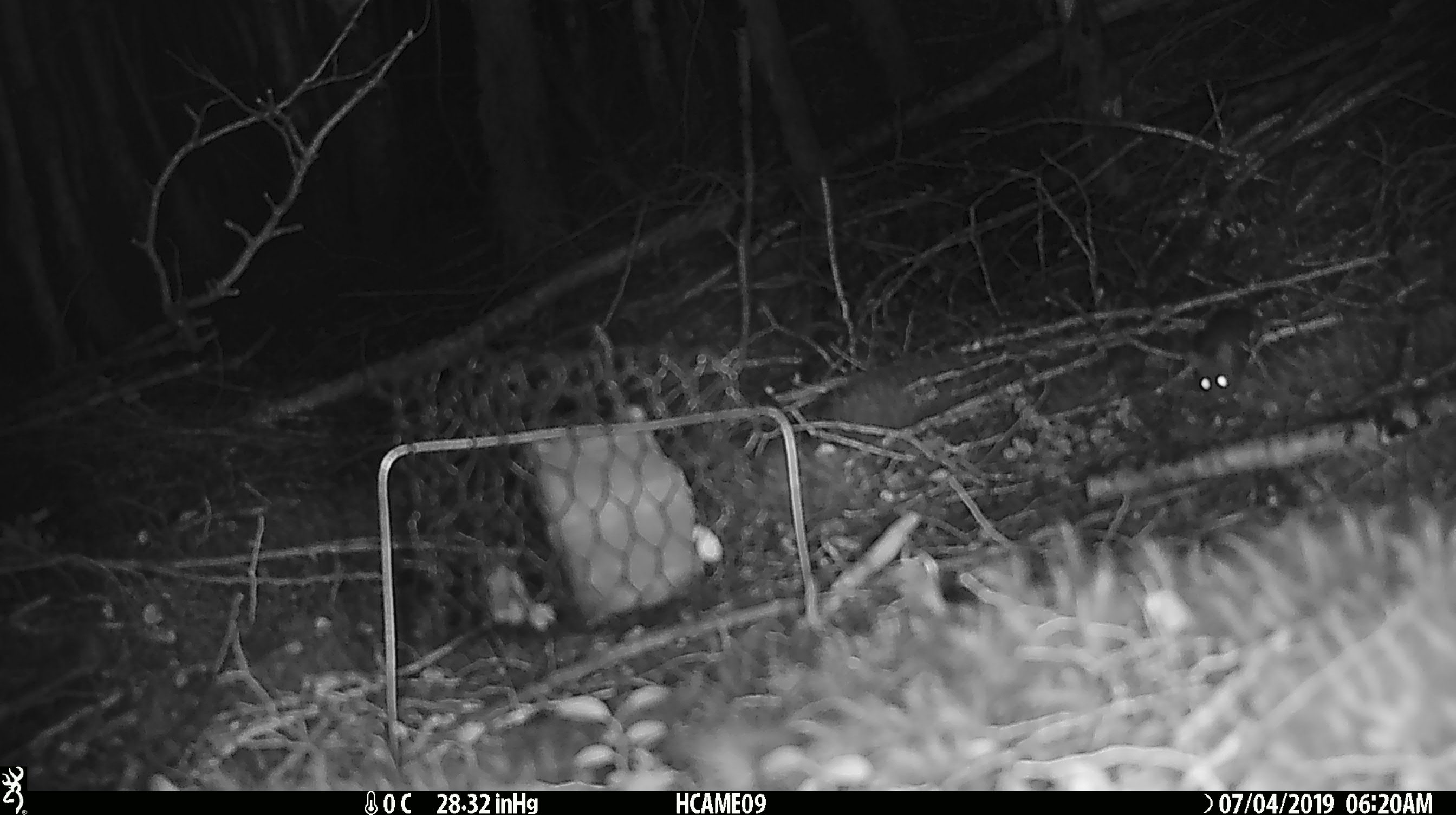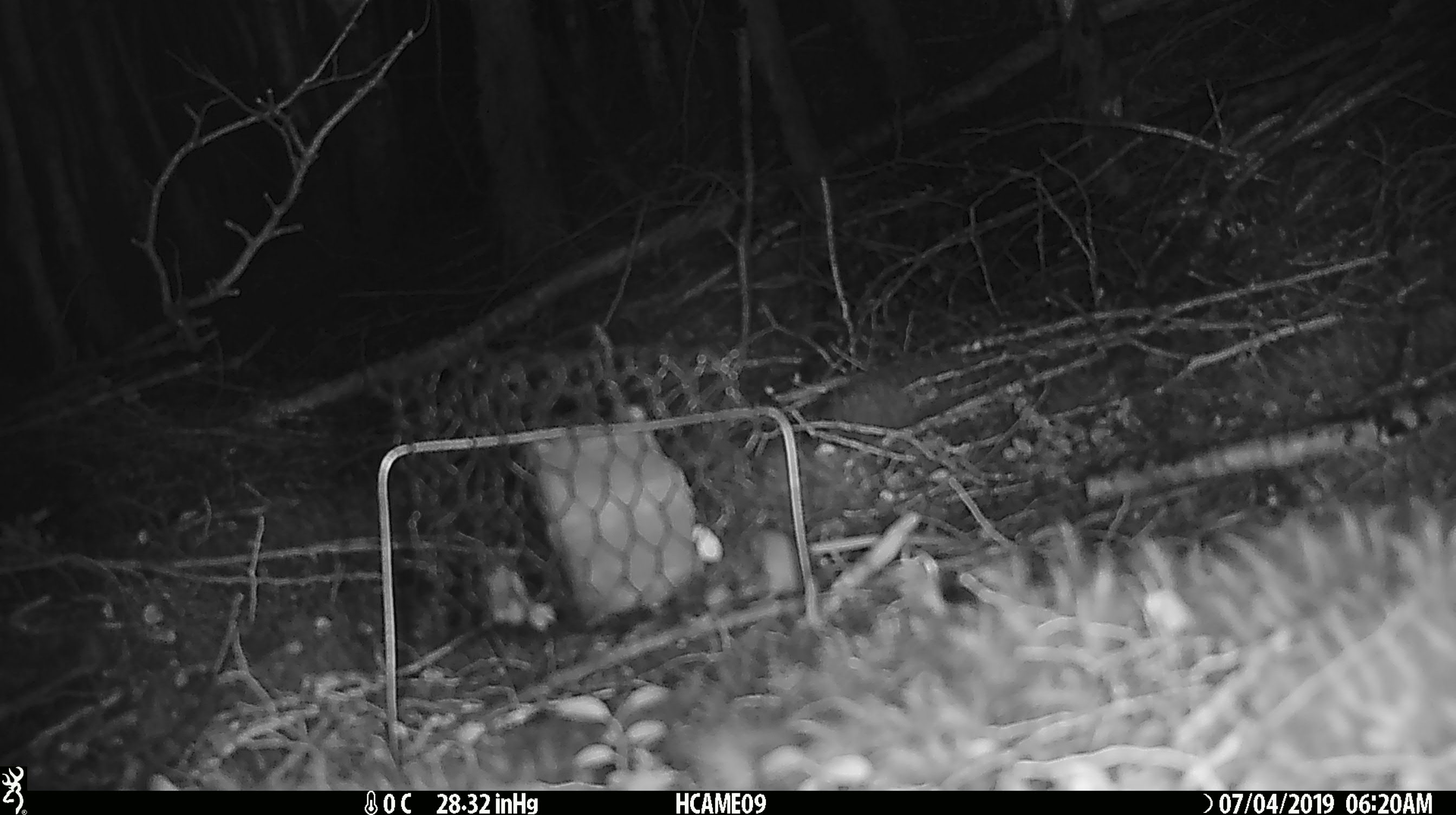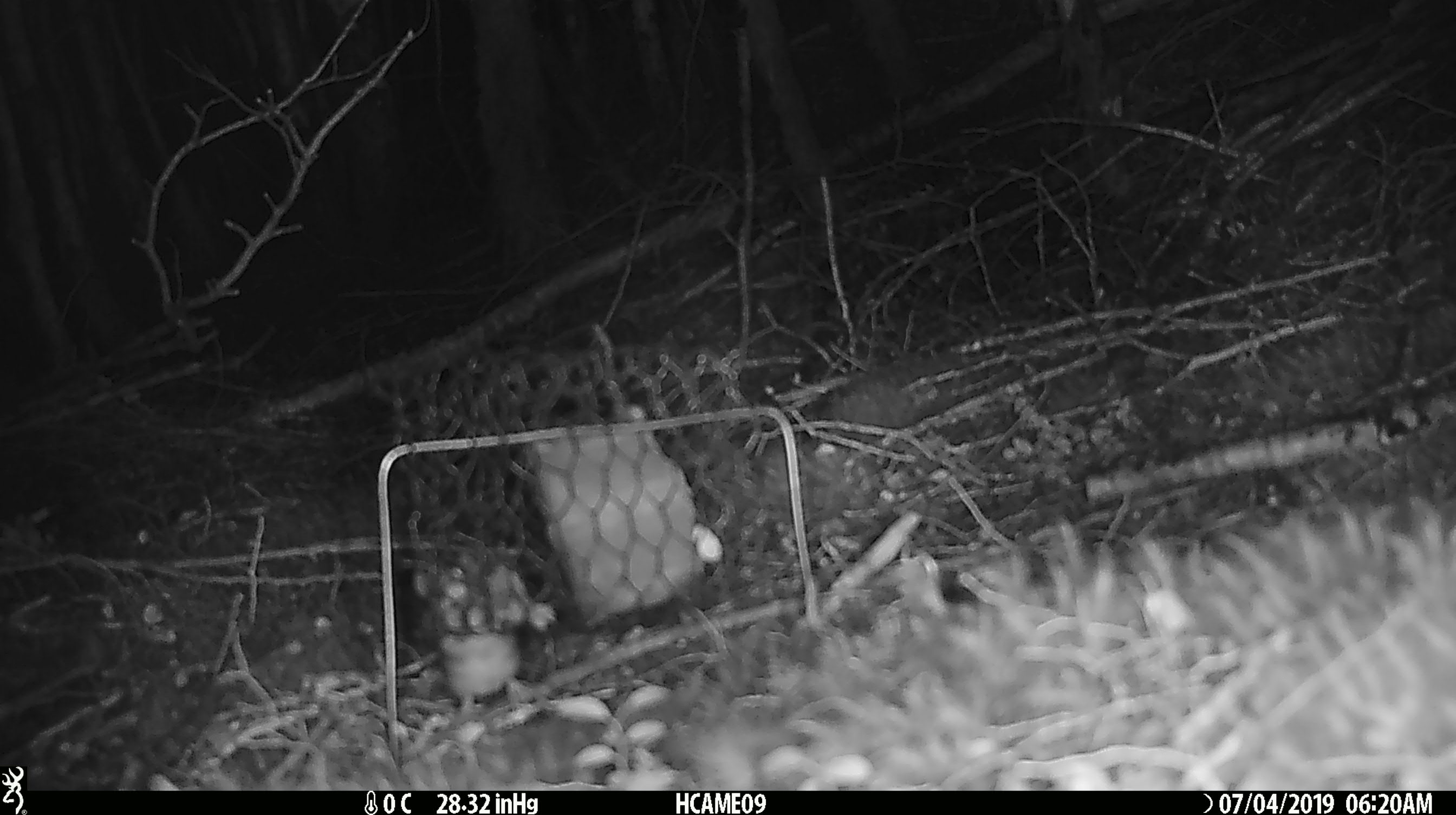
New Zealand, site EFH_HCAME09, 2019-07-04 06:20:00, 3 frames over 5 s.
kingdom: Animalia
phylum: Chordata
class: Mammalia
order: Rodentia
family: Muridae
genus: Mus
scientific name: Mus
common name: mouse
Mouse (Mus).